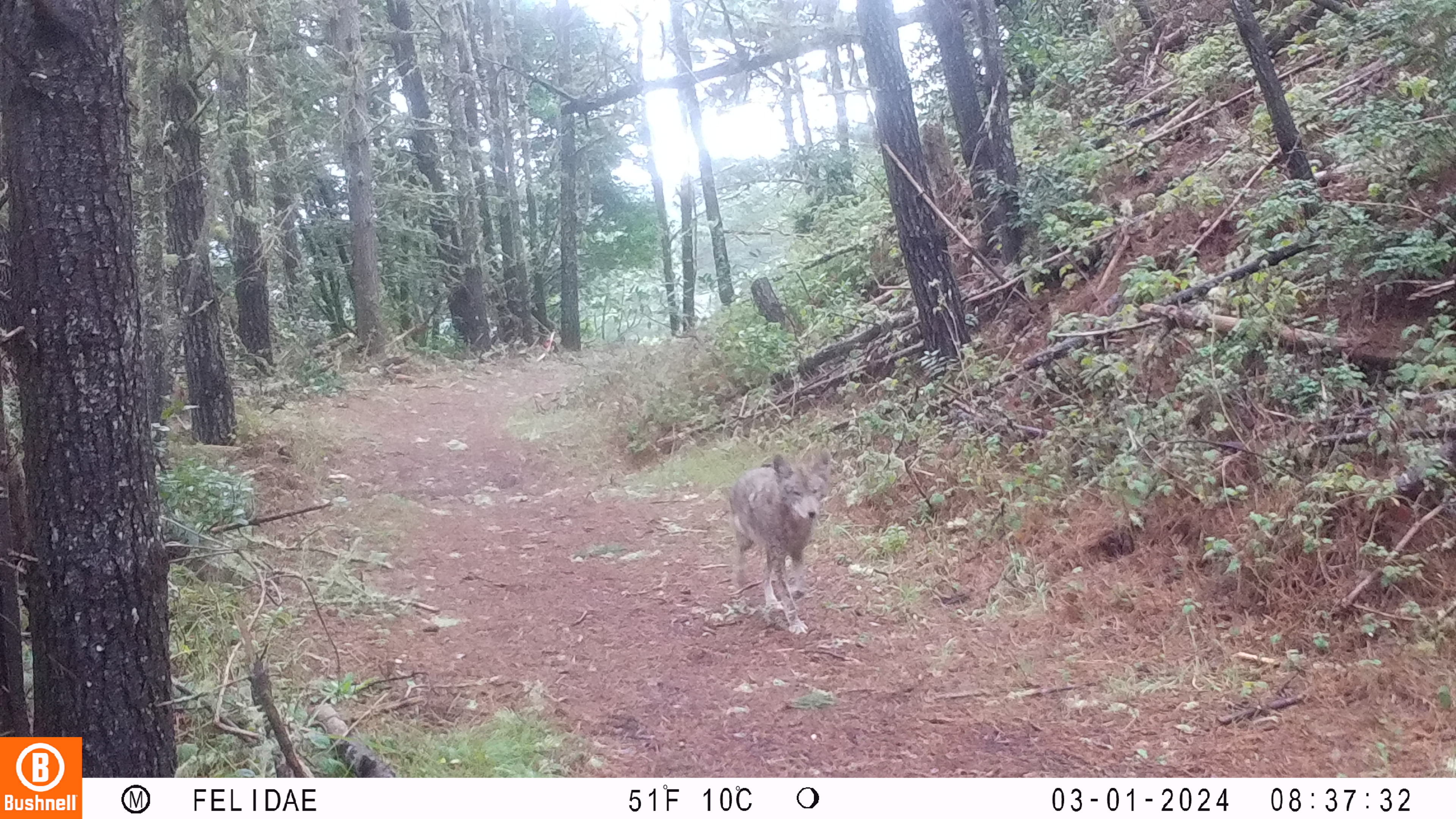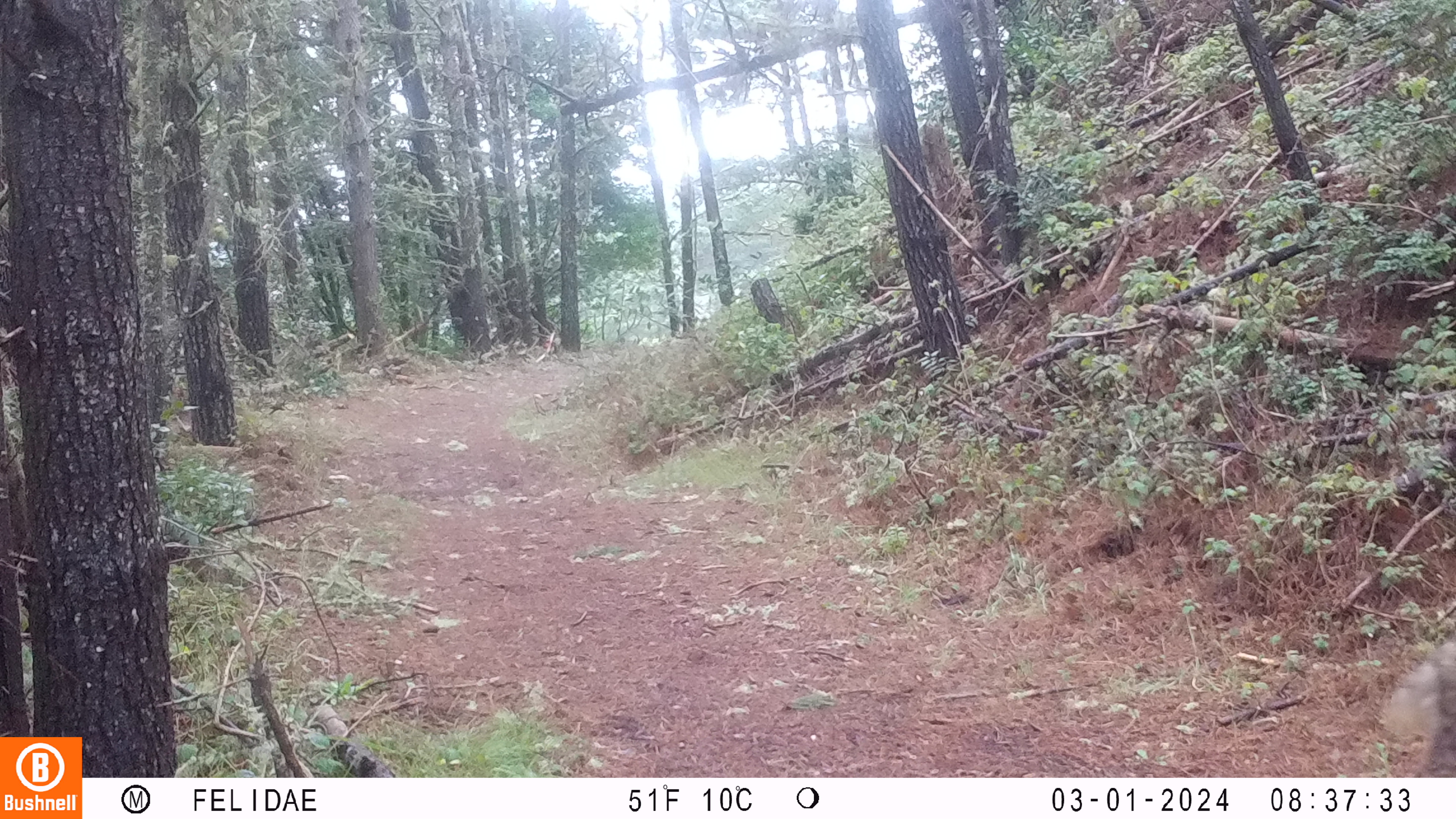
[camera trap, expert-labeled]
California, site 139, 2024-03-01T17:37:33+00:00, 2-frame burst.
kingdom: Animalia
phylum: Chordata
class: Mammalia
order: Carnivora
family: Canidae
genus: Canis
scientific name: Canis latrans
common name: coyote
Coyote (Canis latrans).